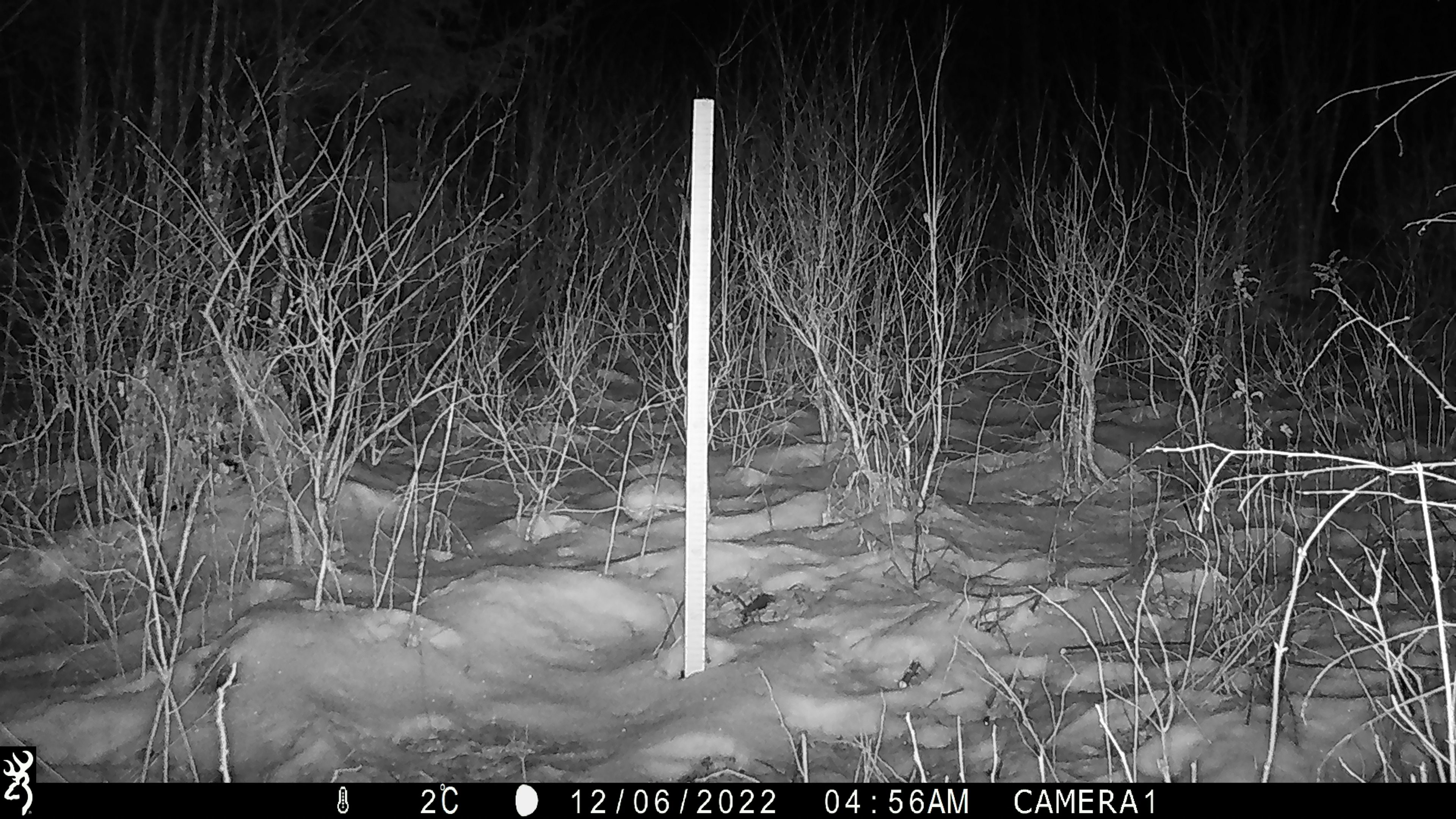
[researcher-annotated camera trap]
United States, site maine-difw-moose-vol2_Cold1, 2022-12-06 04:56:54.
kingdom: Animalia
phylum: Chordata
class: Mammalia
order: Carnivora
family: Canidae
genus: Vulpes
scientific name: Vulpes vulpes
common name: red fox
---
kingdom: Animalia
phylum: Chordata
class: Mammalia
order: Lagomorpha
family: Leporidae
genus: Lepus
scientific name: Lepus americanus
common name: snowshoe hare